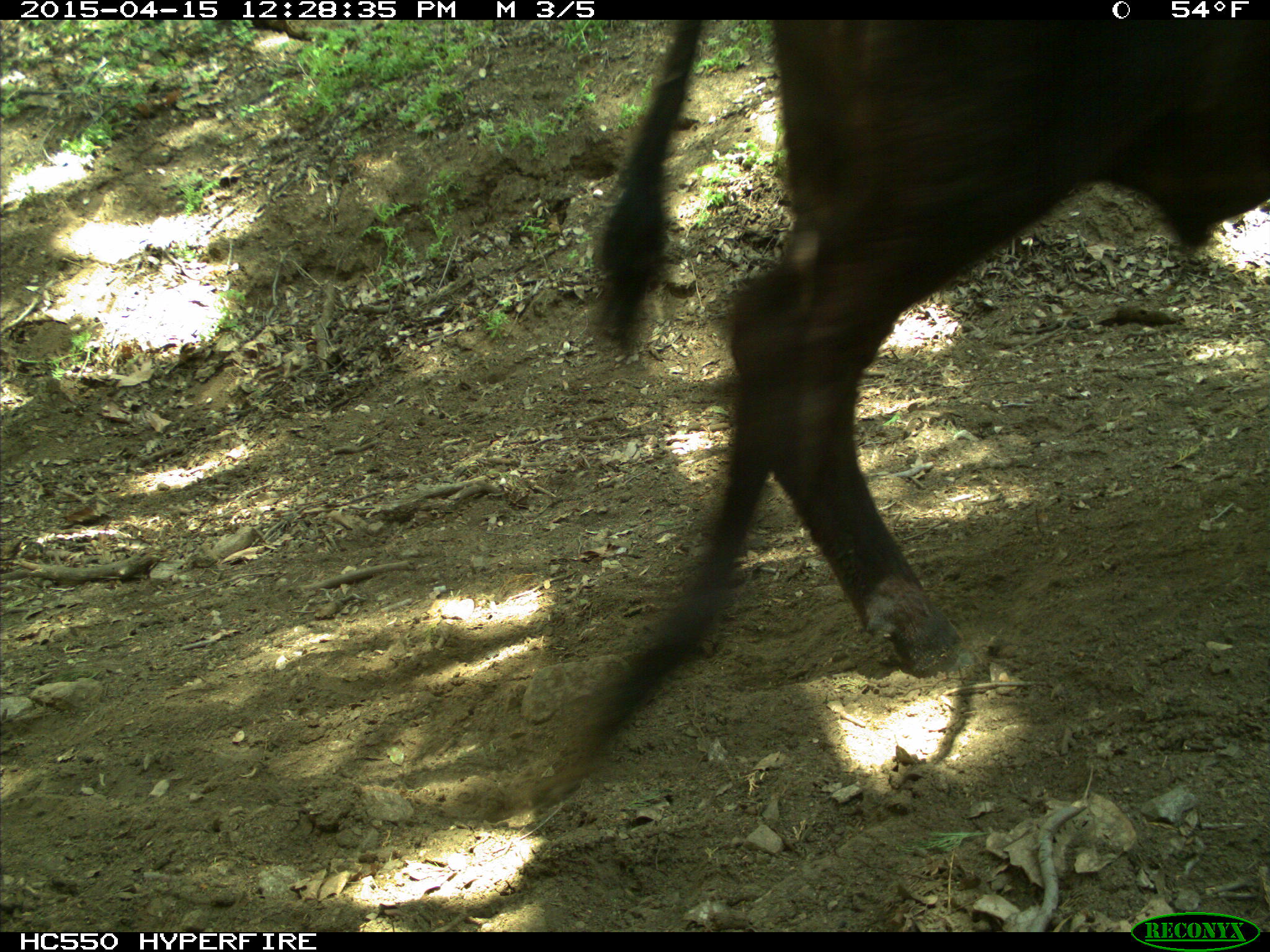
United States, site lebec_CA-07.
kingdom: Animalia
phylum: Chordata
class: Mammalia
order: Artiodactyla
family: Bovidae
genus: Bos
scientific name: Bos taurus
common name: domestic cow